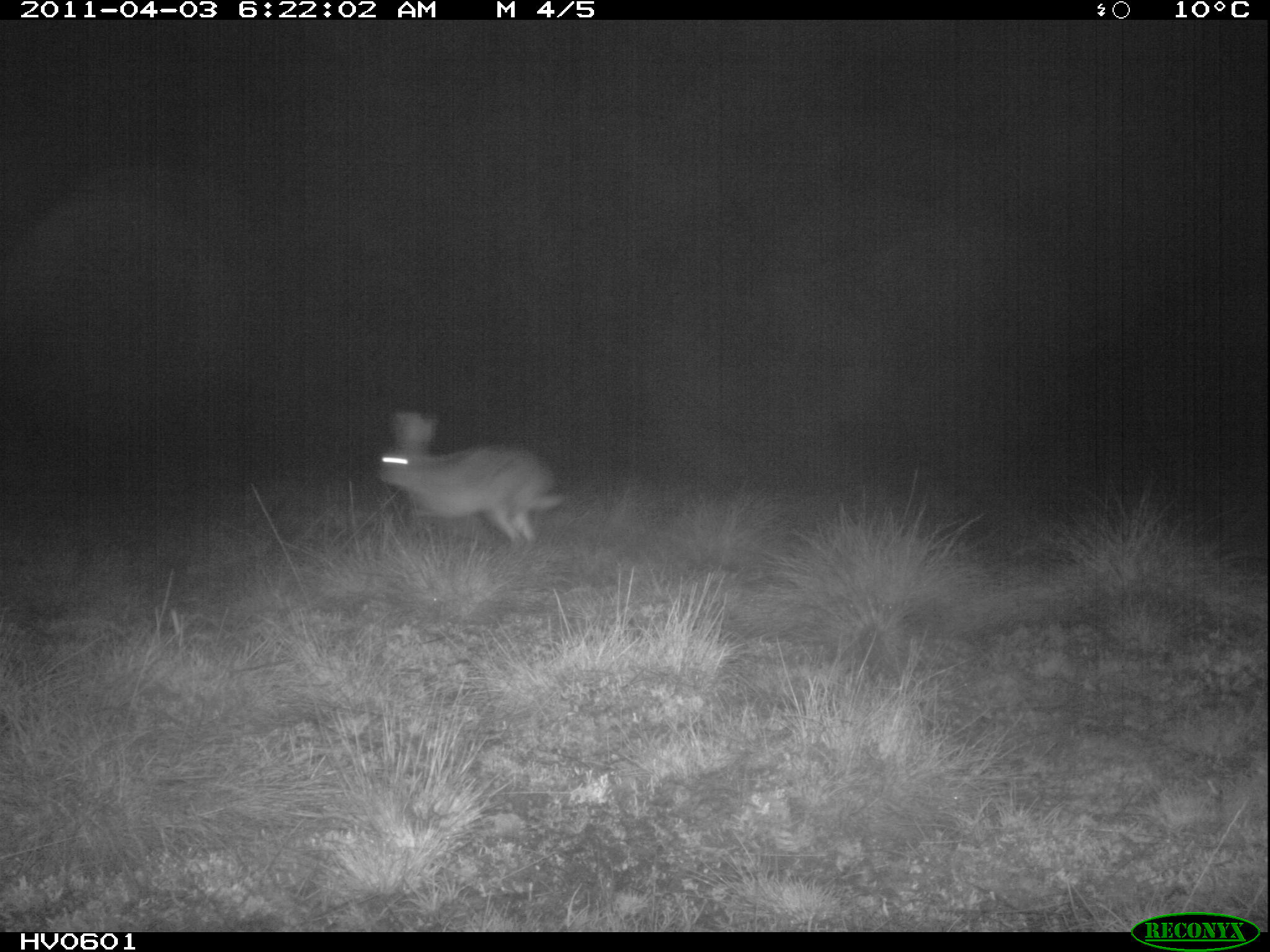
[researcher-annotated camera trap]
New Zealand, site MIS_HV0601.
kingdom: Animalia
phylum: Chordata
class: Mammalia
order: Lagomorpha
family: Leporidae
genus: Lepus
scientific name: Lepus europaeus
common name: brown hare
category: hare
Hare (brown hare) (Lepus europaeus).